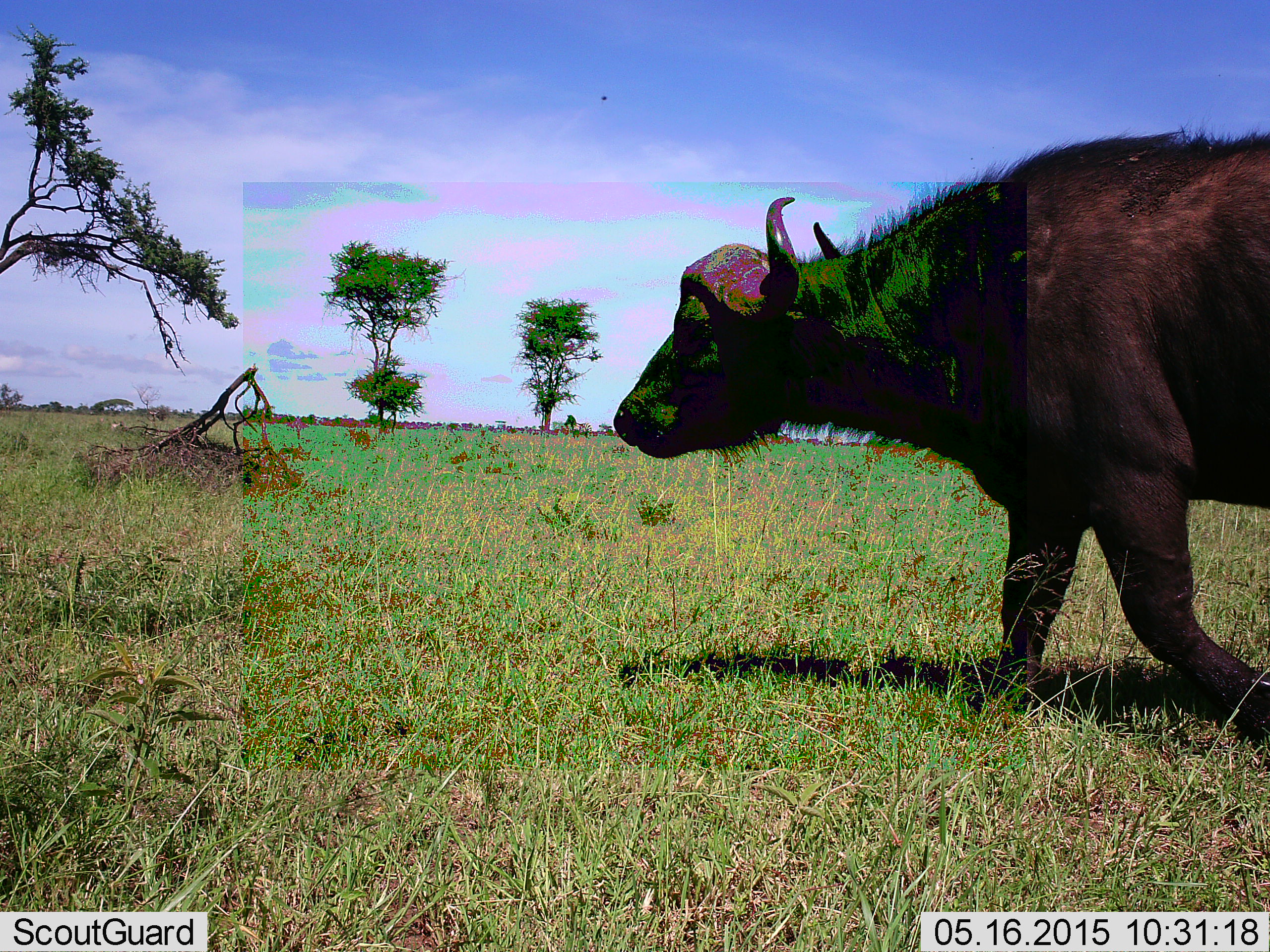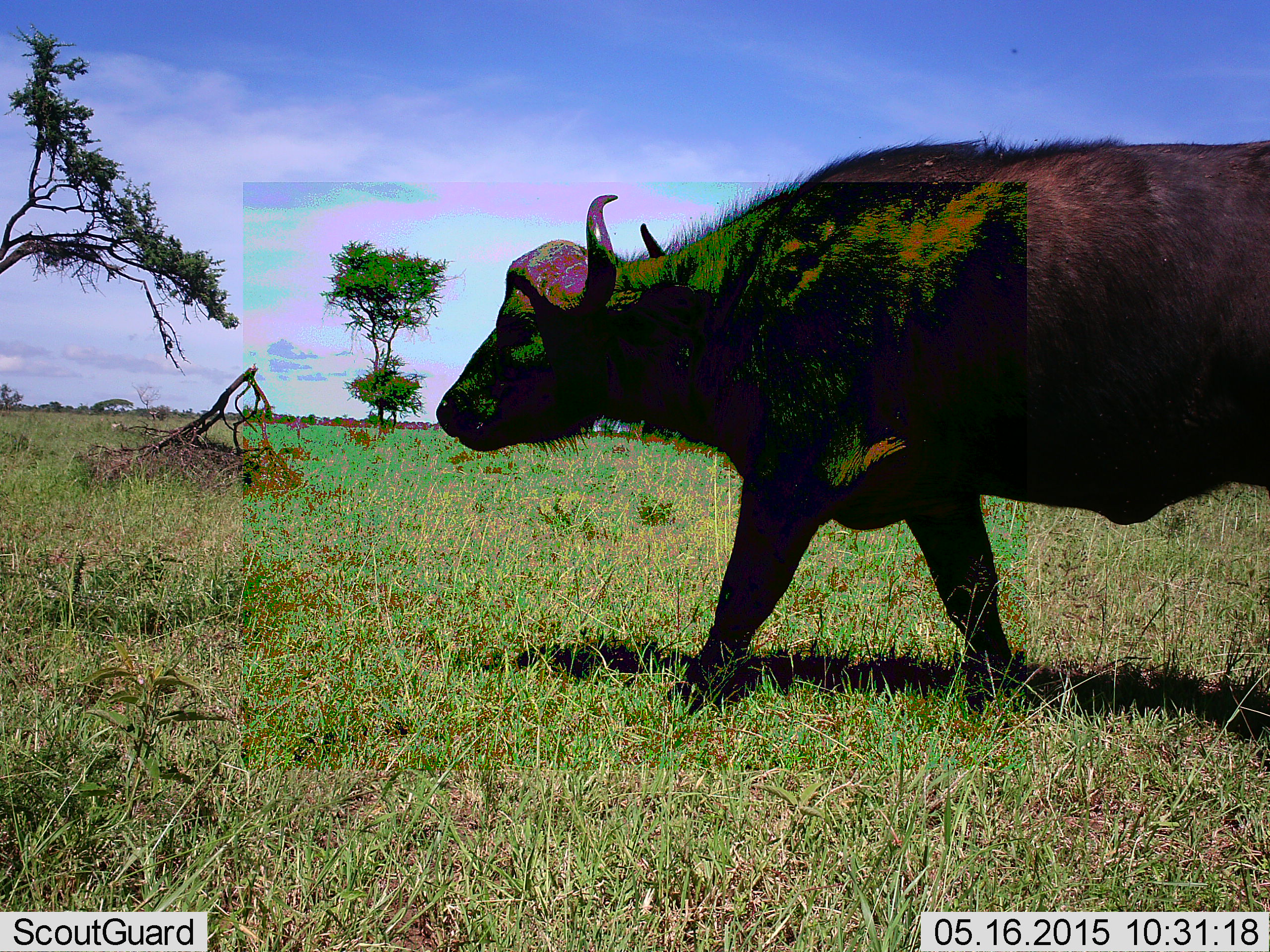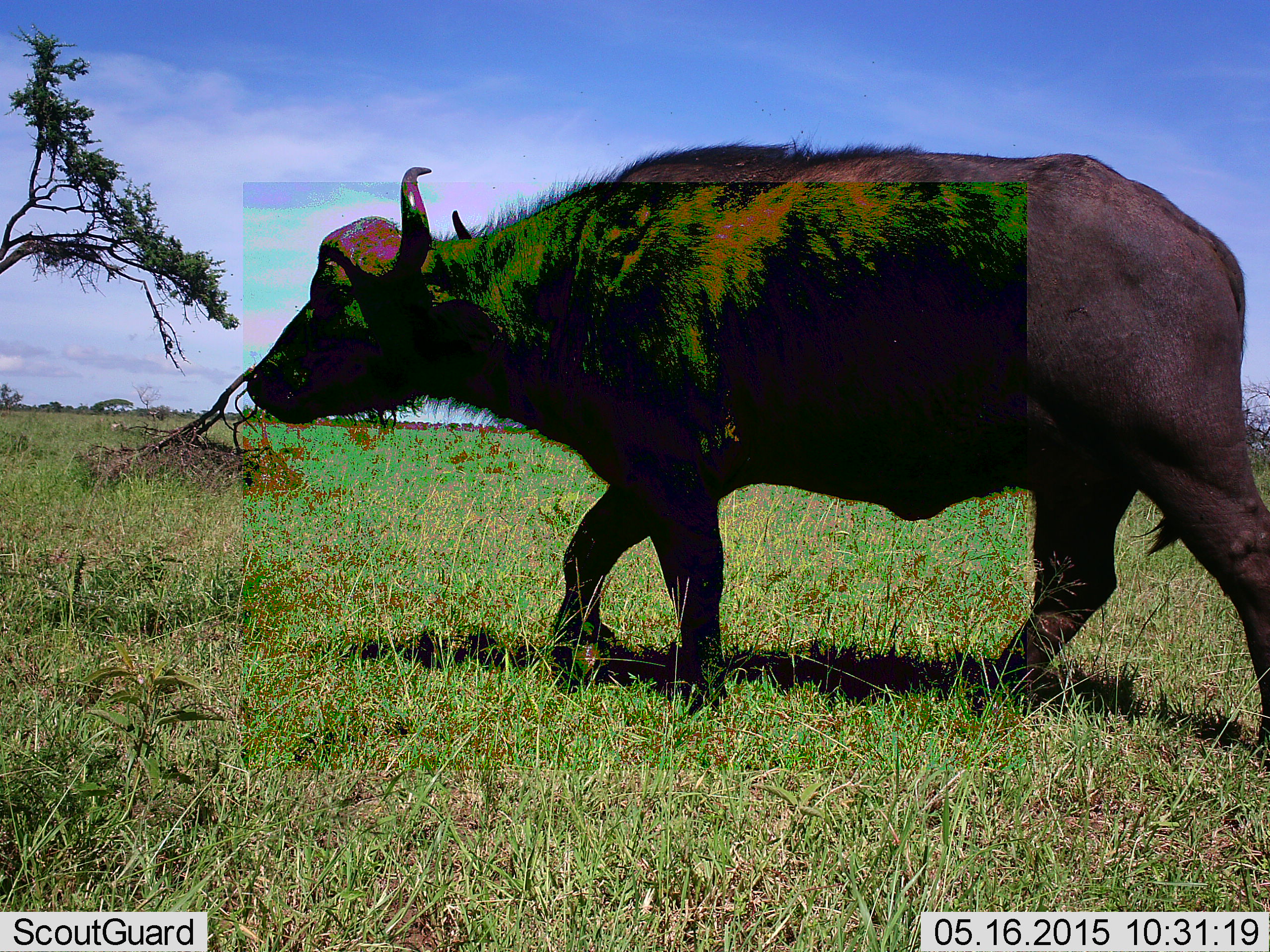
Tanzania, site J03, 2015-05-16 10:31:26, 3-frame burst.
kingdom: Animalia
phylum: Chordata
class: Mammalia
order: Artiodactyla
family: Bovidae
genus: Syncerus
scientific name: Syncerus caffer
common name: cape buffalo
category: buffalo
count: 1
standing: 0%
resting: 0%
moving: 100%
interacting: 0%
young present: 0%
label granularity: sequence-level